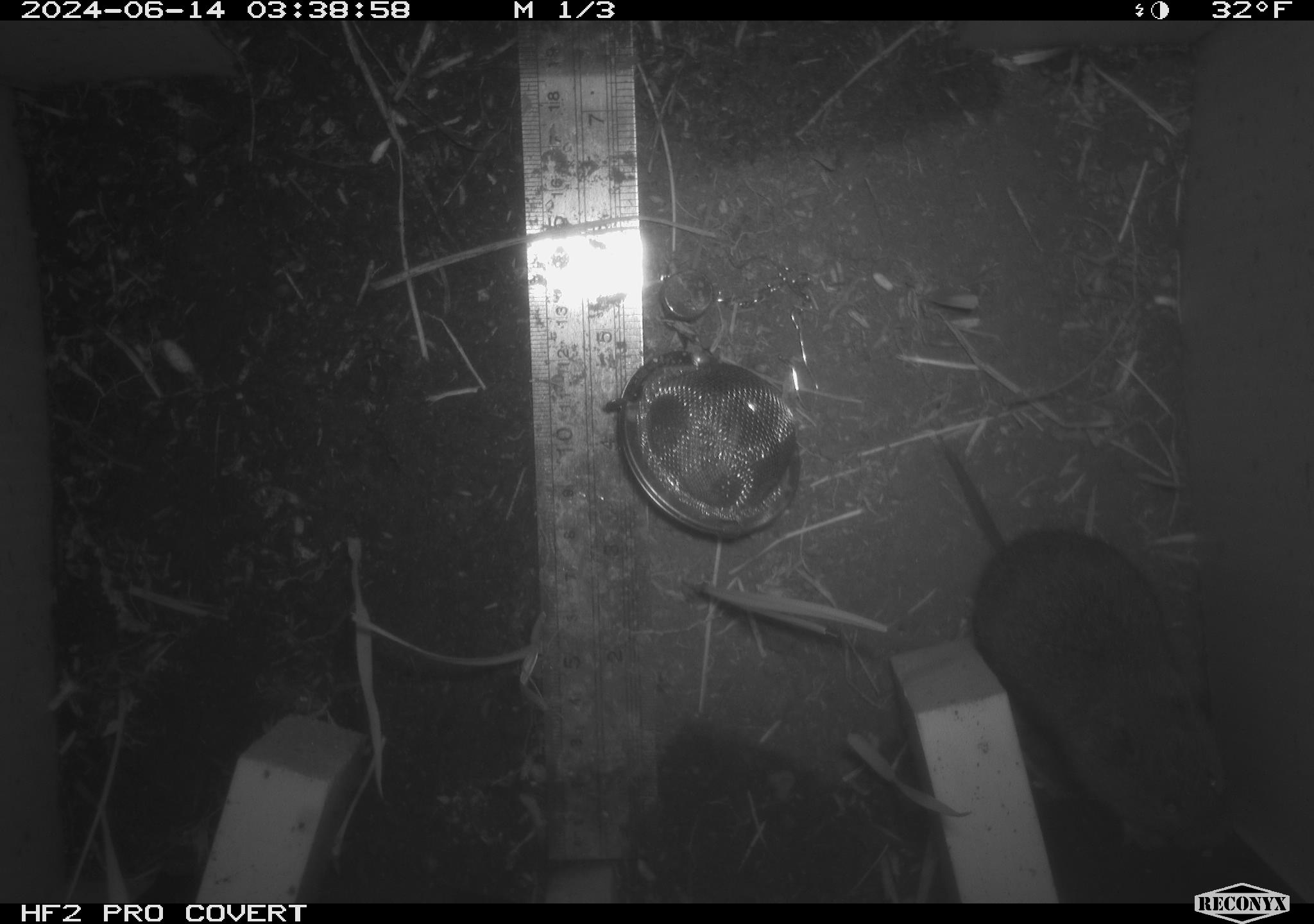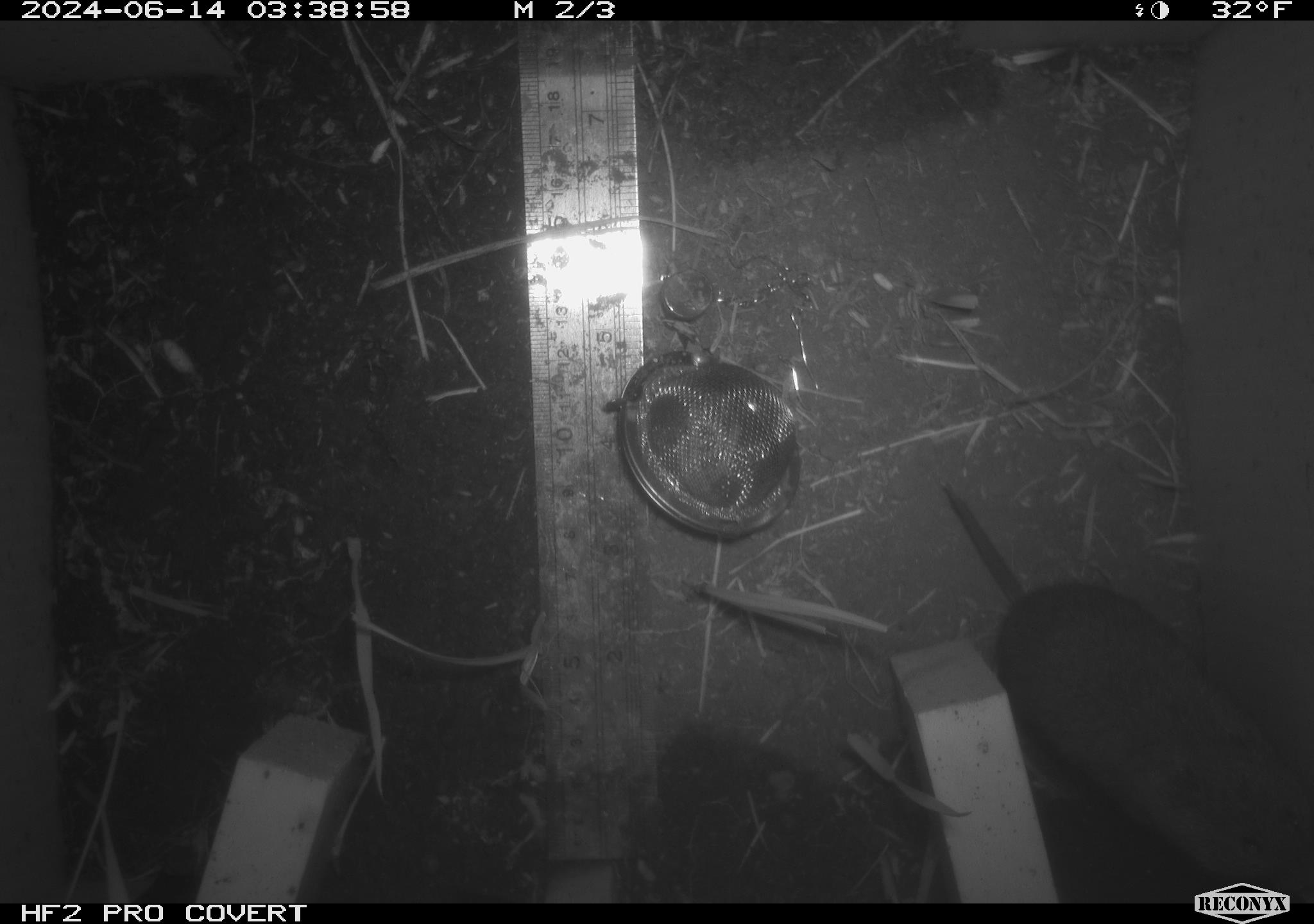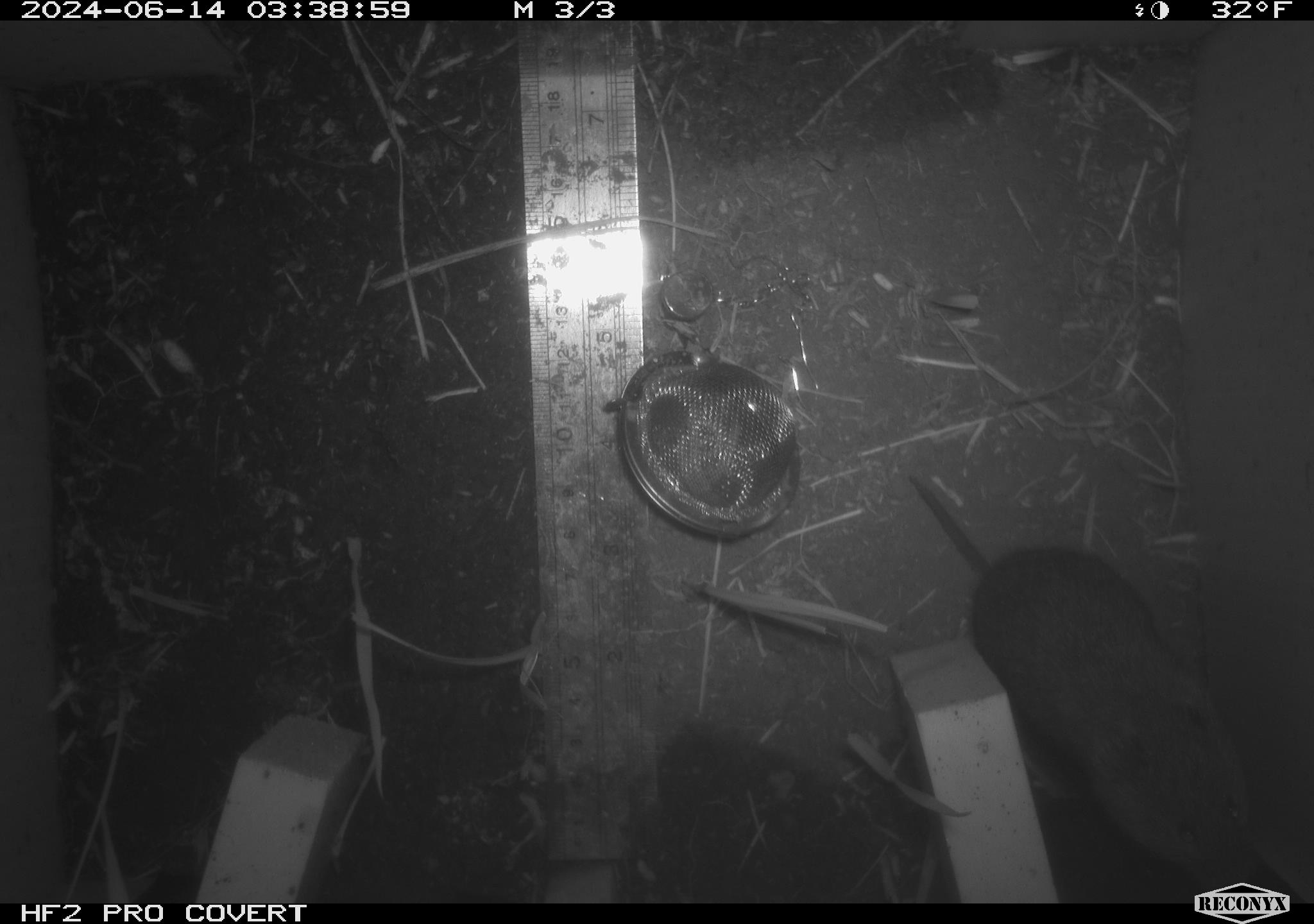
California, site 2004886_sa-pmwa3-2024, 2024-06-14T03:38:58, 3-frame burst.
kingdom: Animalia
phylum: Chordata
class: Mammalia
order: Rodentia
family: Cricetidae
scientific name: Arvicolinae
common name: voles, lemmings, and muskrats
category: arvicolinae subfamily